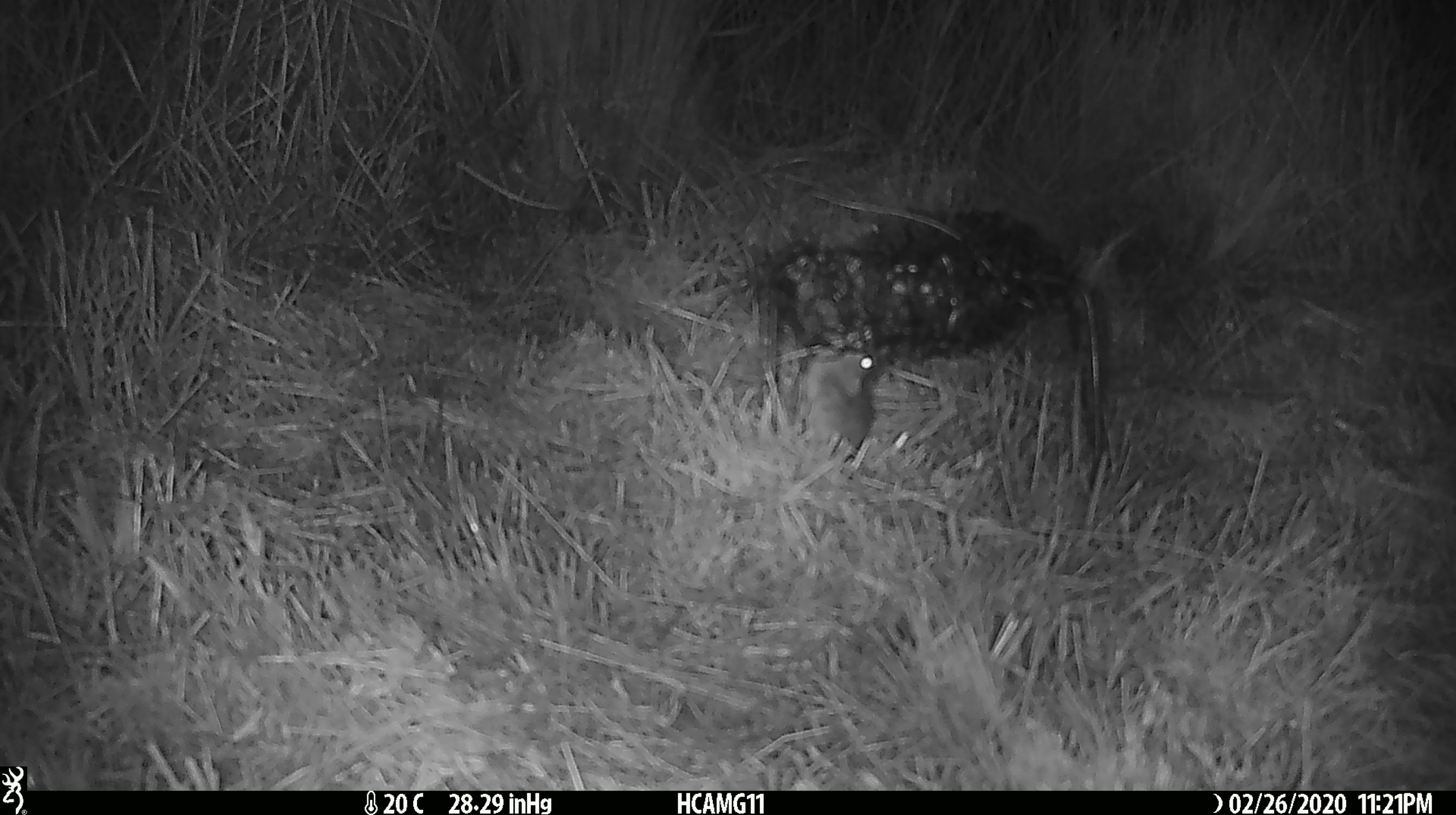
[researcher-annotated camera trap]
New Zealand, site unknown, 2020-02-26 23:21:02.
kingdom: Animalia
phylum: Chordata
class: Mammalia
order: Rodentia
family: Muridae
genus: Mus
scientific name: Mus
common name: mouse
Mouse (Mus).